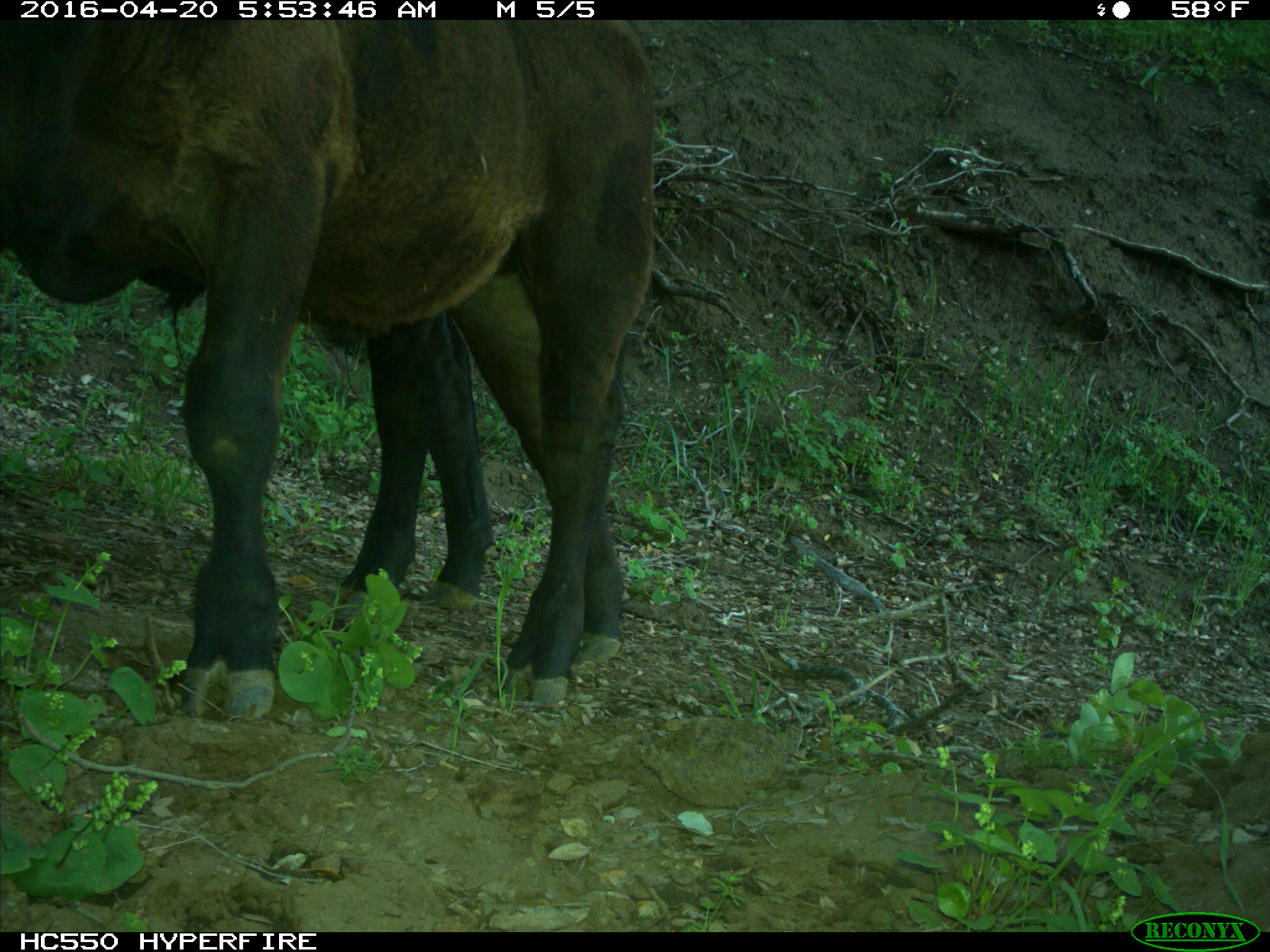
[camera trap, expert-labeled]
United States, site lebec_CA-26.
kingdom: Animalia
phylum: Chordata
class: Mammalia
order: Artiodactyla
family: Bovidae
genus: Bos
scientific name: Bos taurus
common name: domestic cow